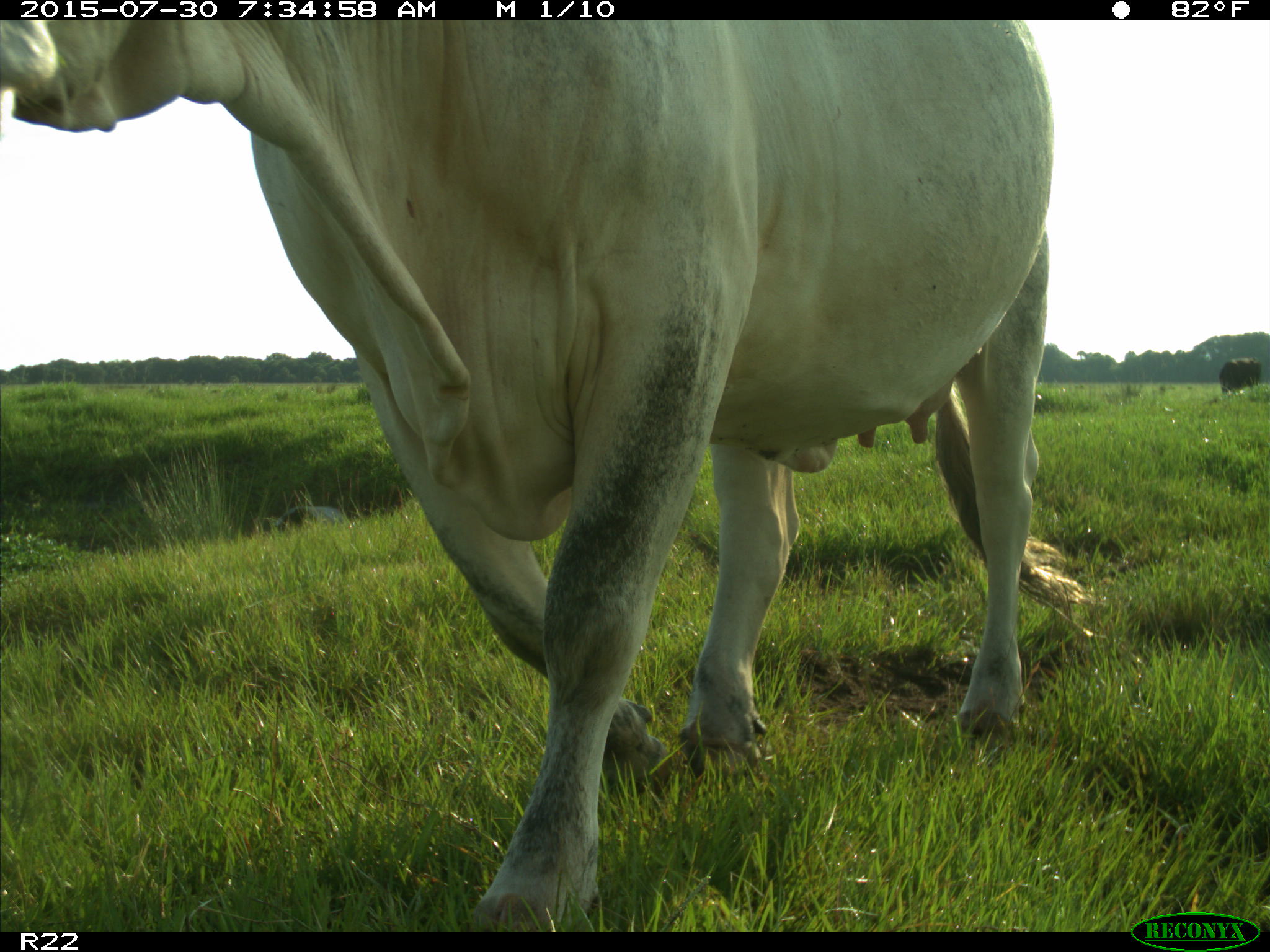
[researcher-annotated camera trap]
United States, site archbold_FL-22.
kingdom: Animalia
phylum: Chordata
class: Mammalia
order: Artiodactyla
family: Bovidae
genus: Bos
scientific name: Bos taurus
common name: domestic cow